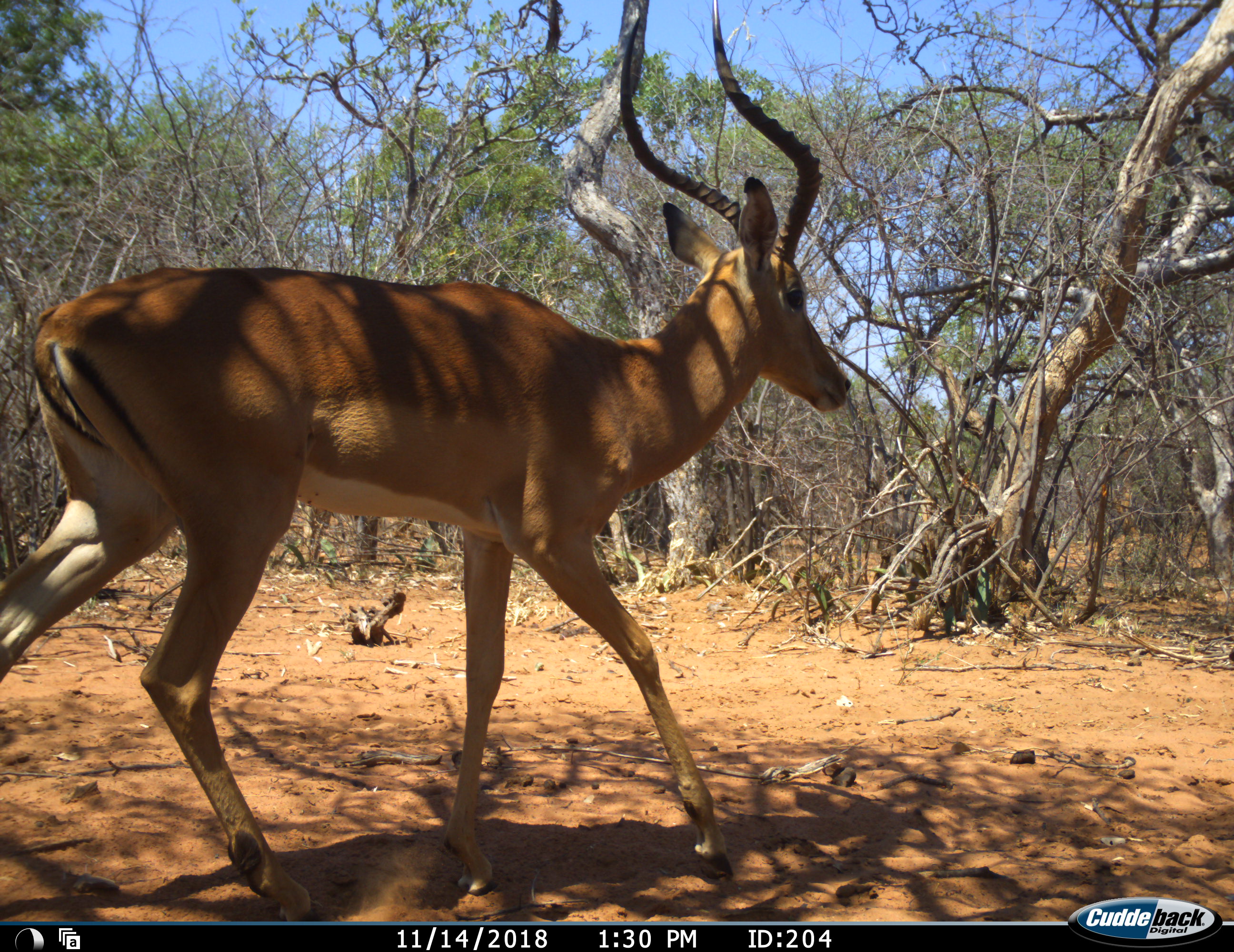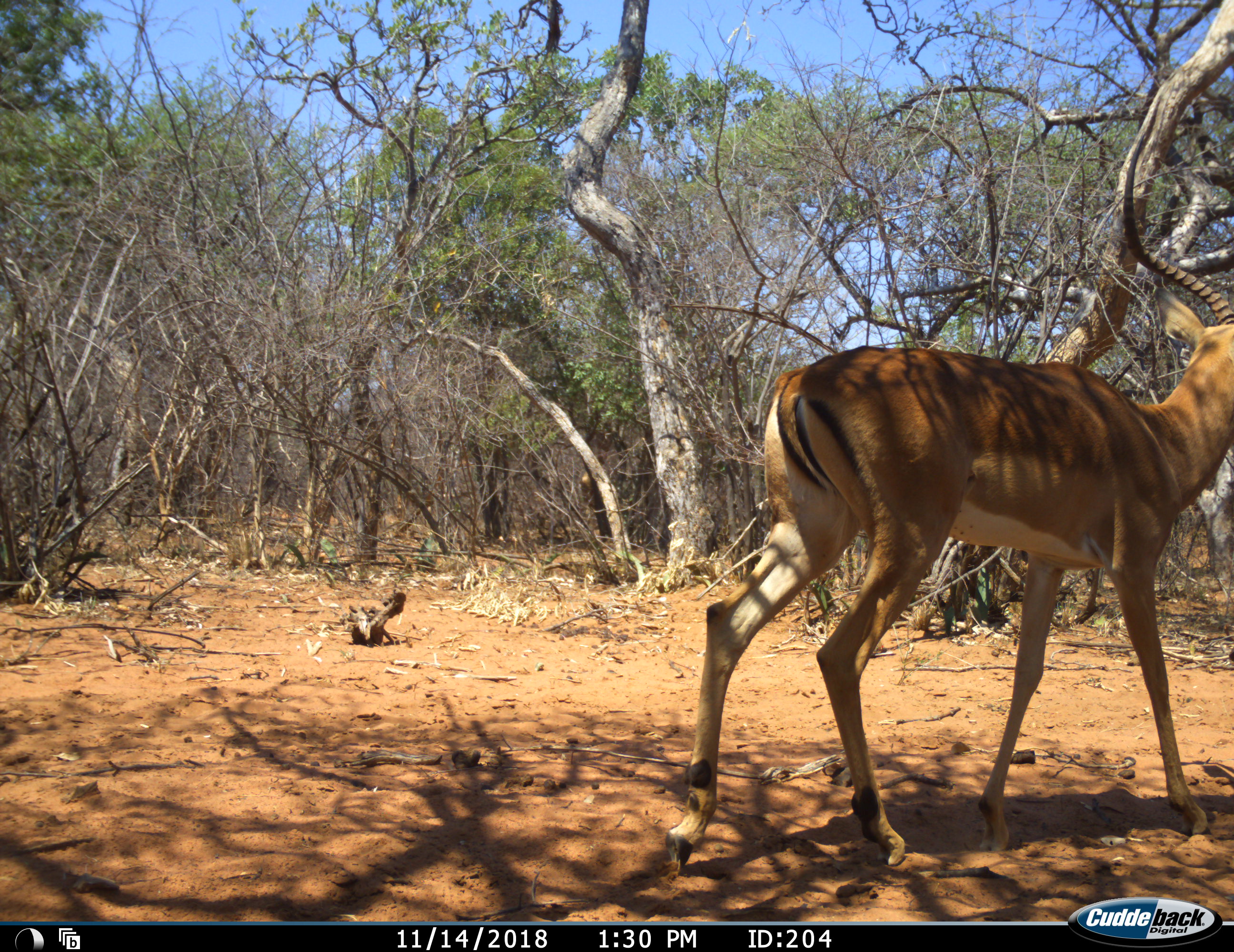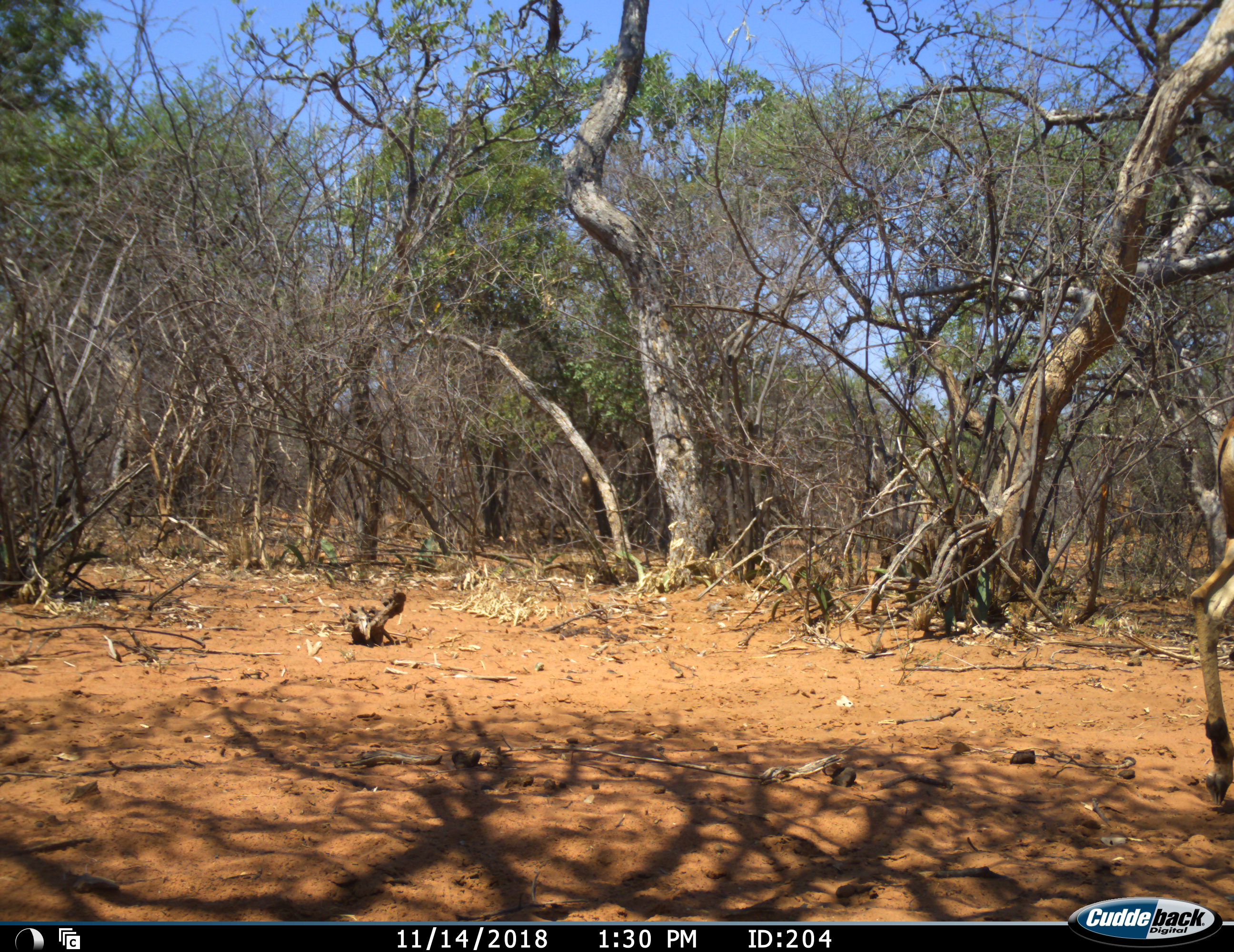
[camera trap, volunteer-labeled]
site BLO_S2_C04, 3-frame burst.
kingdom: Animalia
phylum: Chordata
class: Mammalia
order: Artiodactyla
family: Bovidae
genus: Aepyceros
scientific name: Aepyceros melampus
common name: impala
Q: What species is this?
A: Impala (Aepyceros melampus).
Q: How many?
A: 1.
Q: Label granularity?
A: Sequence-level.